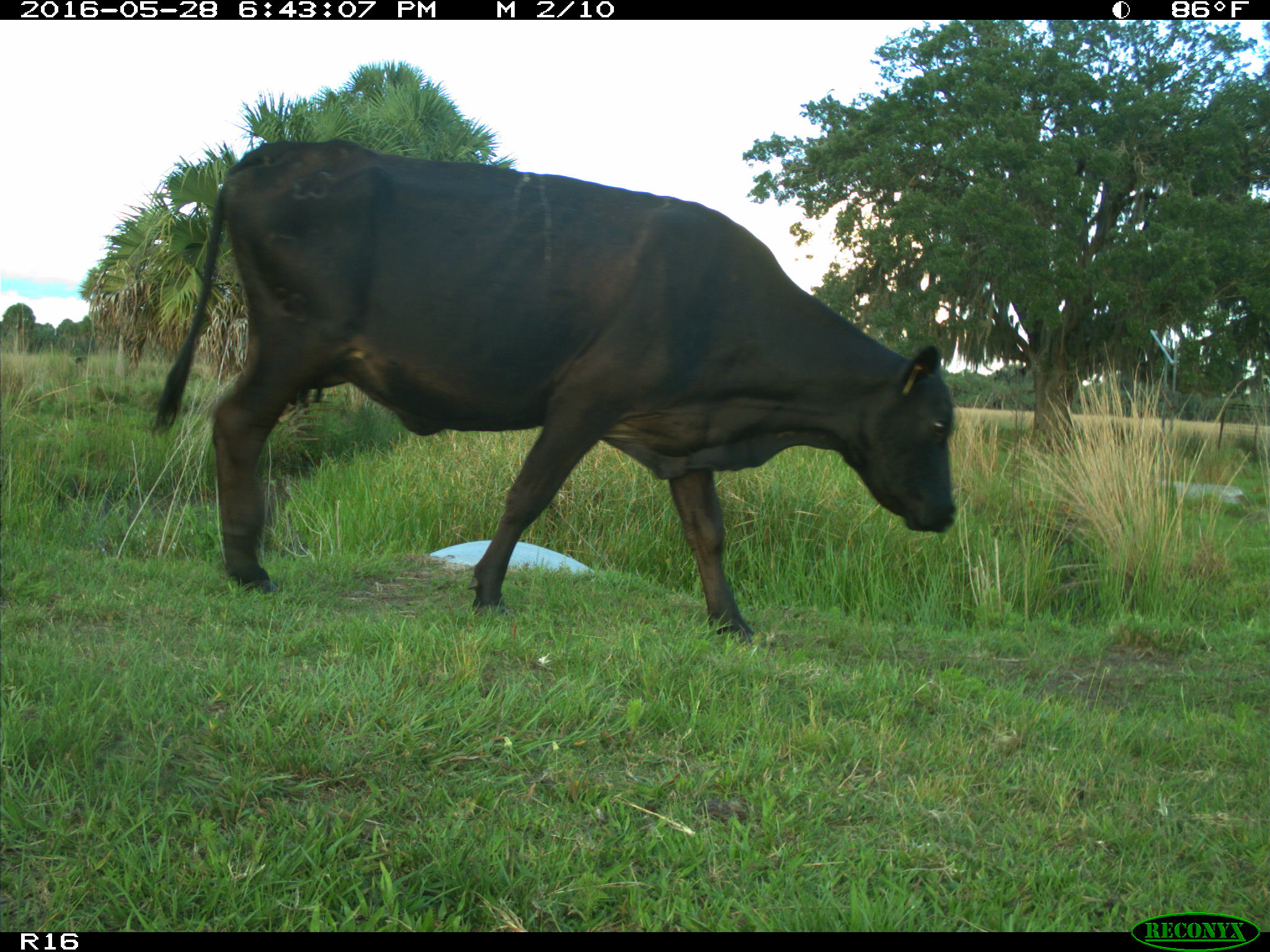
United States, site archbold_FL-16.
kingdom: Animalia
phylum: Chordata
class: Mammalia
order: Artiodactyla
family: Bovidae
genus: Bos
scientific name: Bos taurus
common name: domestic cow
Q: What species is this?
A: Bos taurus (domestic cow).